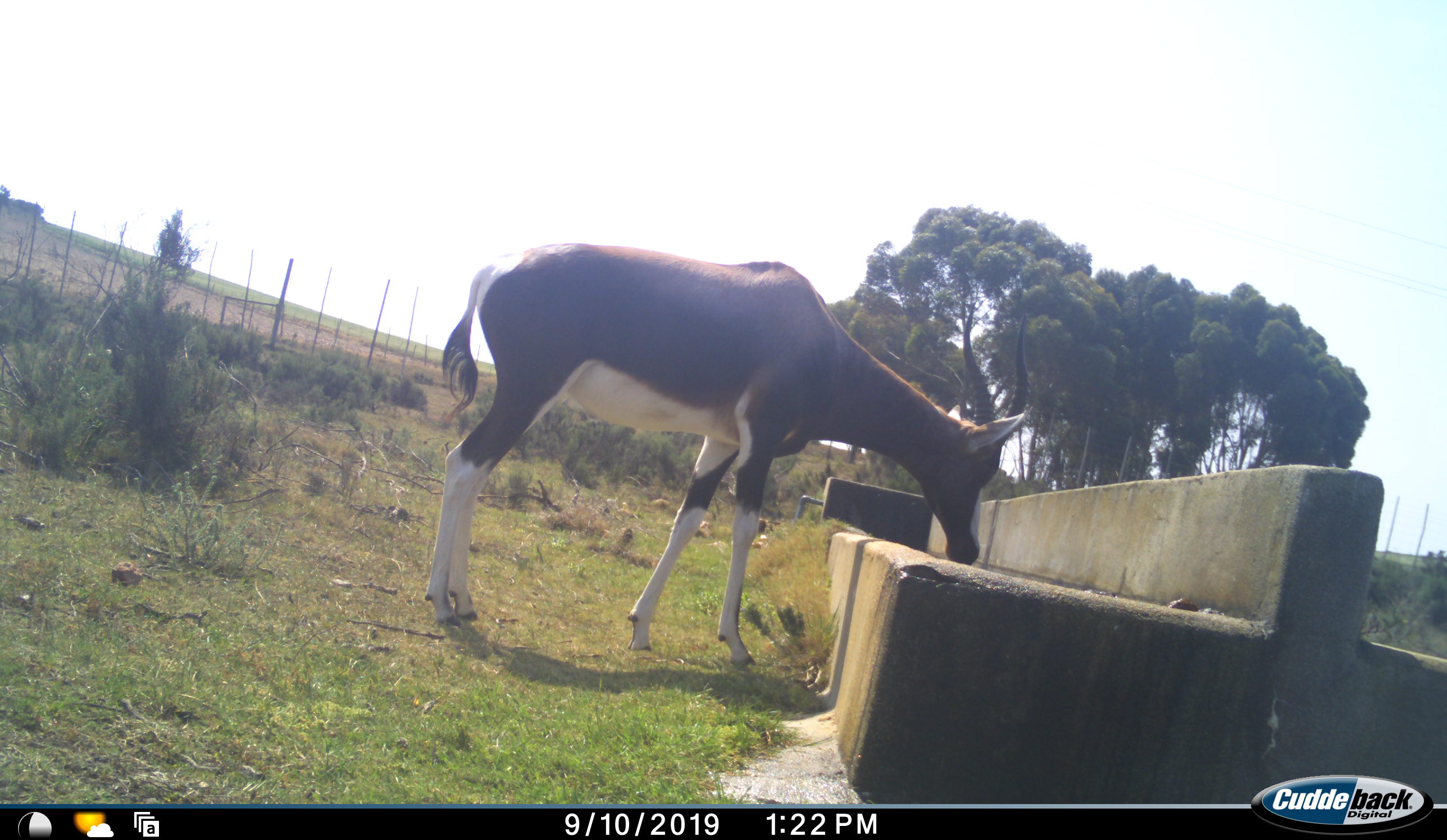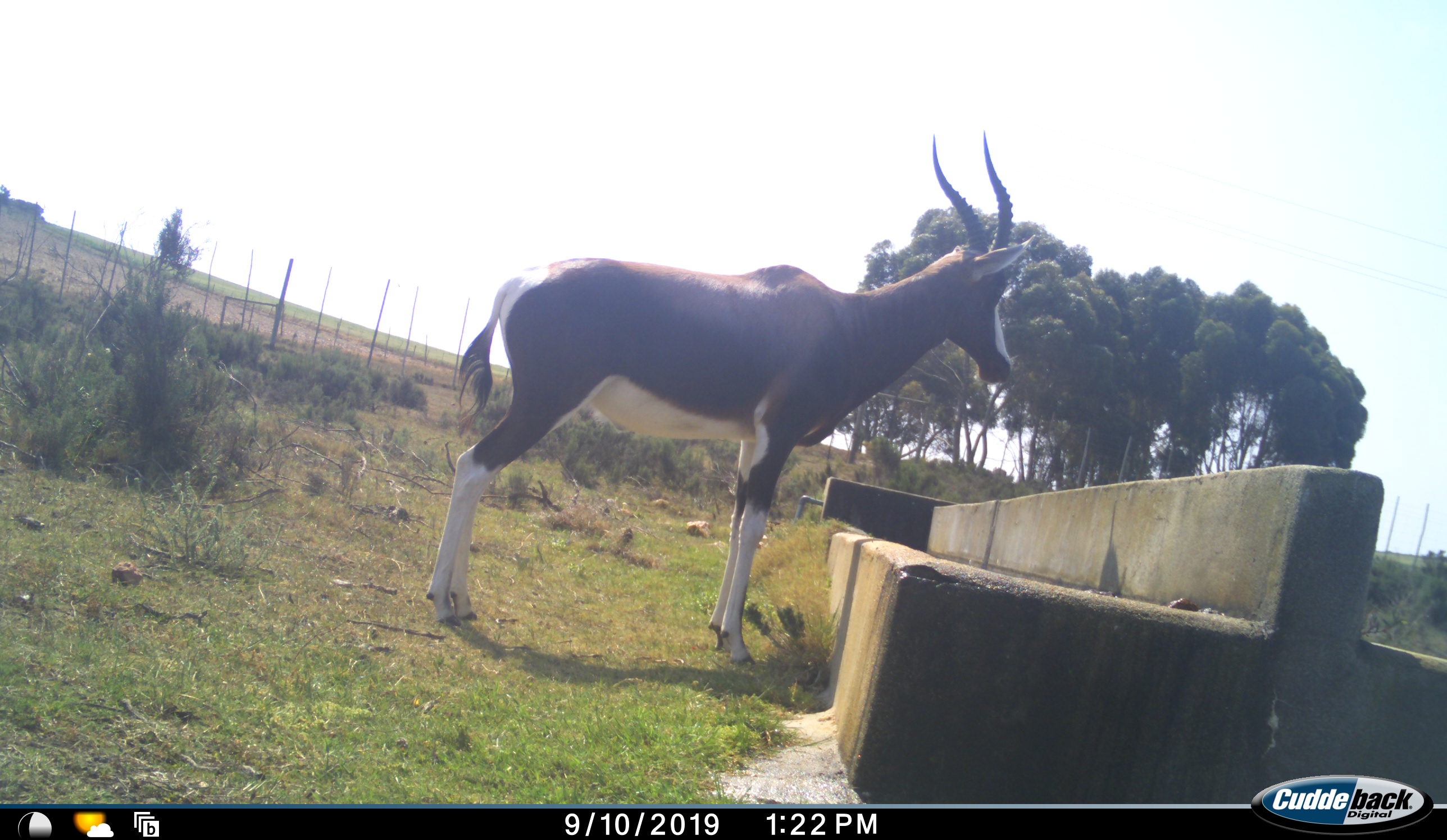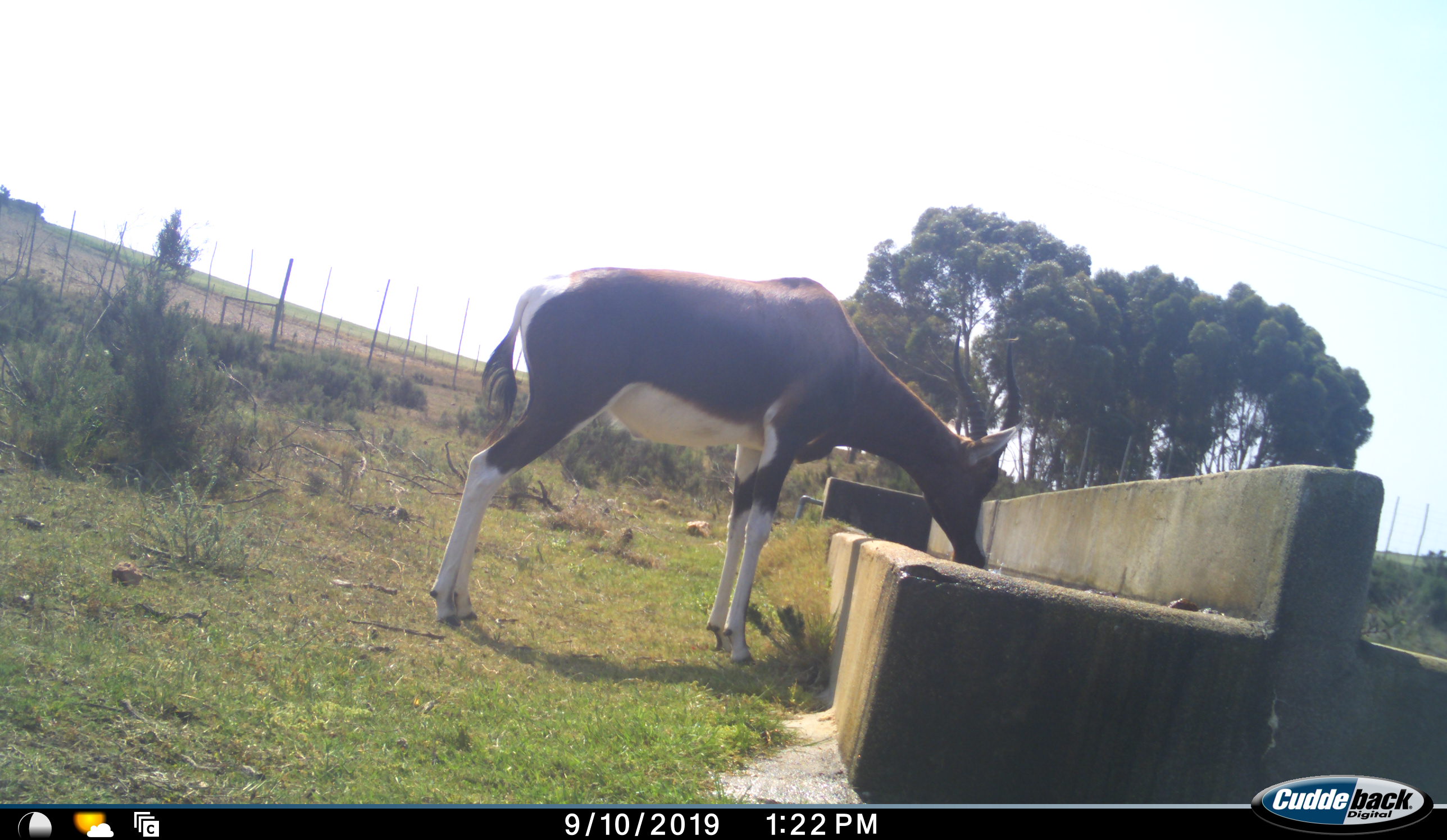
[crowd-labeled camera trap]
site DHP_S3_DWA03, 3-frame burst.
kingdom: Animalia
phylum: Chordata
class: Mammalia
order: Artiodactyla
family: Bovidae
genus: Damaliscus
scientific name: Damaliscus pygargus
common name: bontebok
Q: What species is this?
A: Bontebok (Damaliscus pygargus).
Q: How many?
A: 1.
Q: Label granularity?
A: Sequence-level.